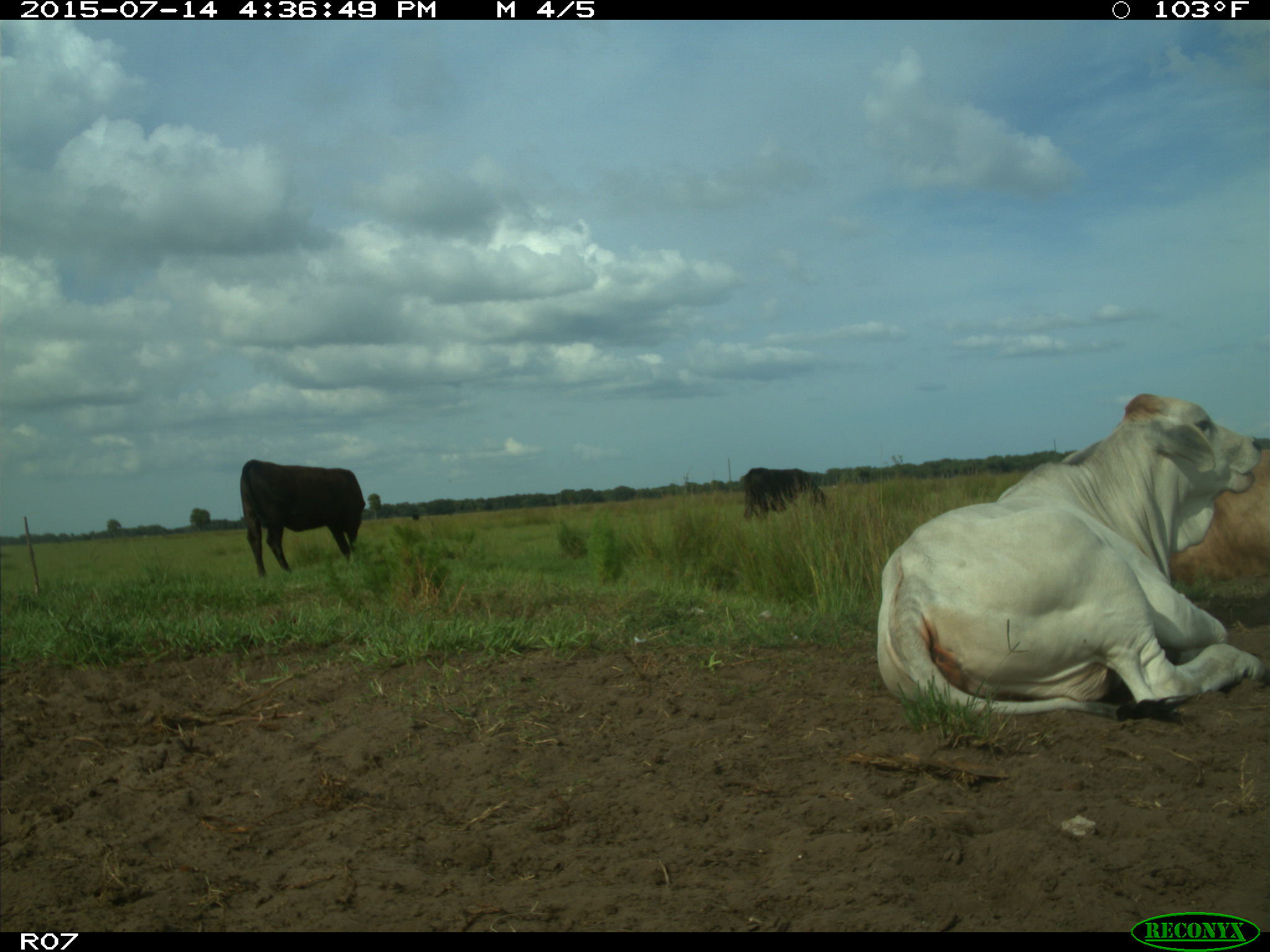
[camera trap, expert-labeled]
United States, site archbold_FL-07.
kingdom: Animalia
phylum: Chordata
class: Mammalia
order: Artiodactyla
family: Bovidae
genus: Bos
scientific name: Bos taurus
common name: domestic cow